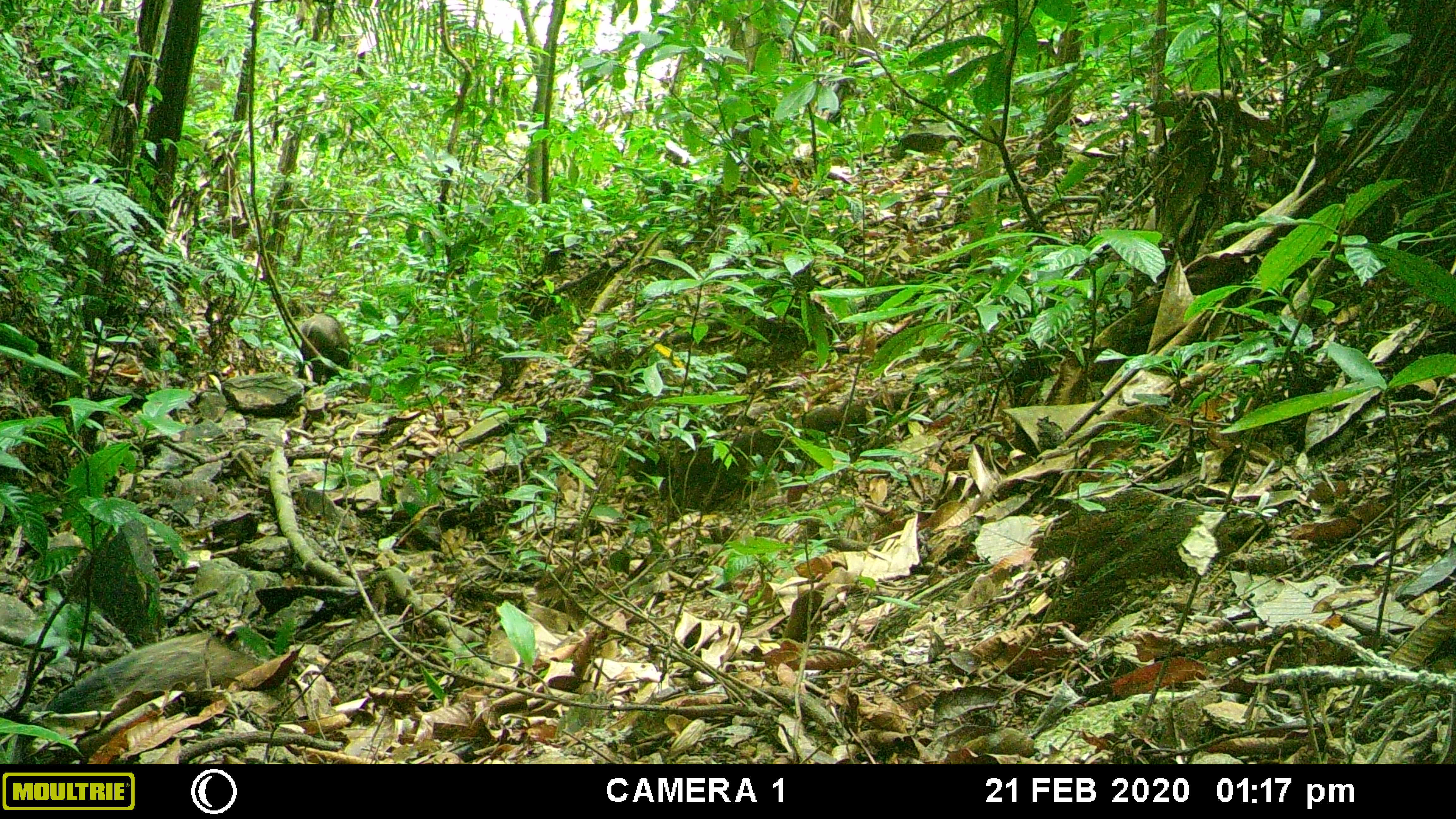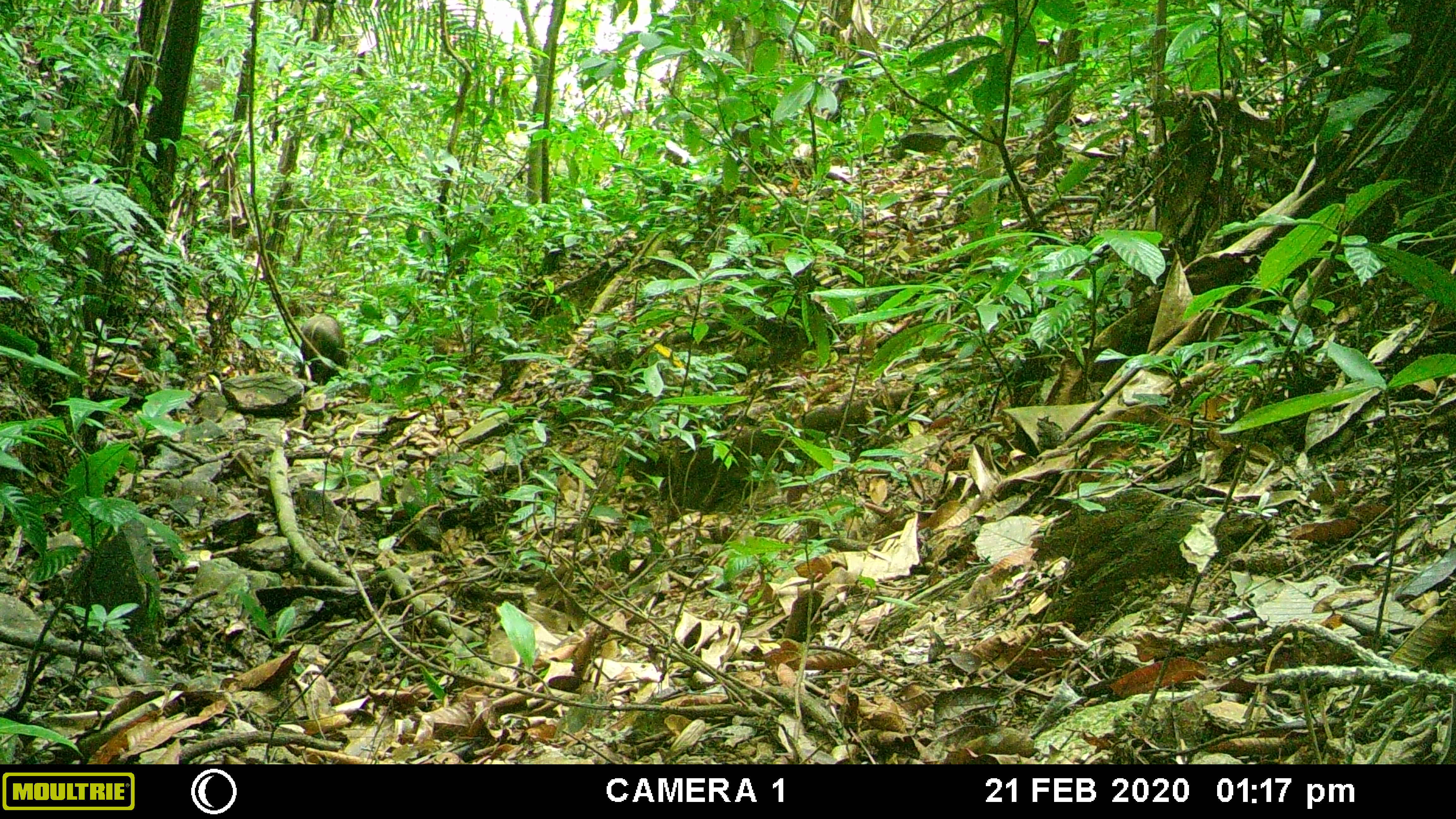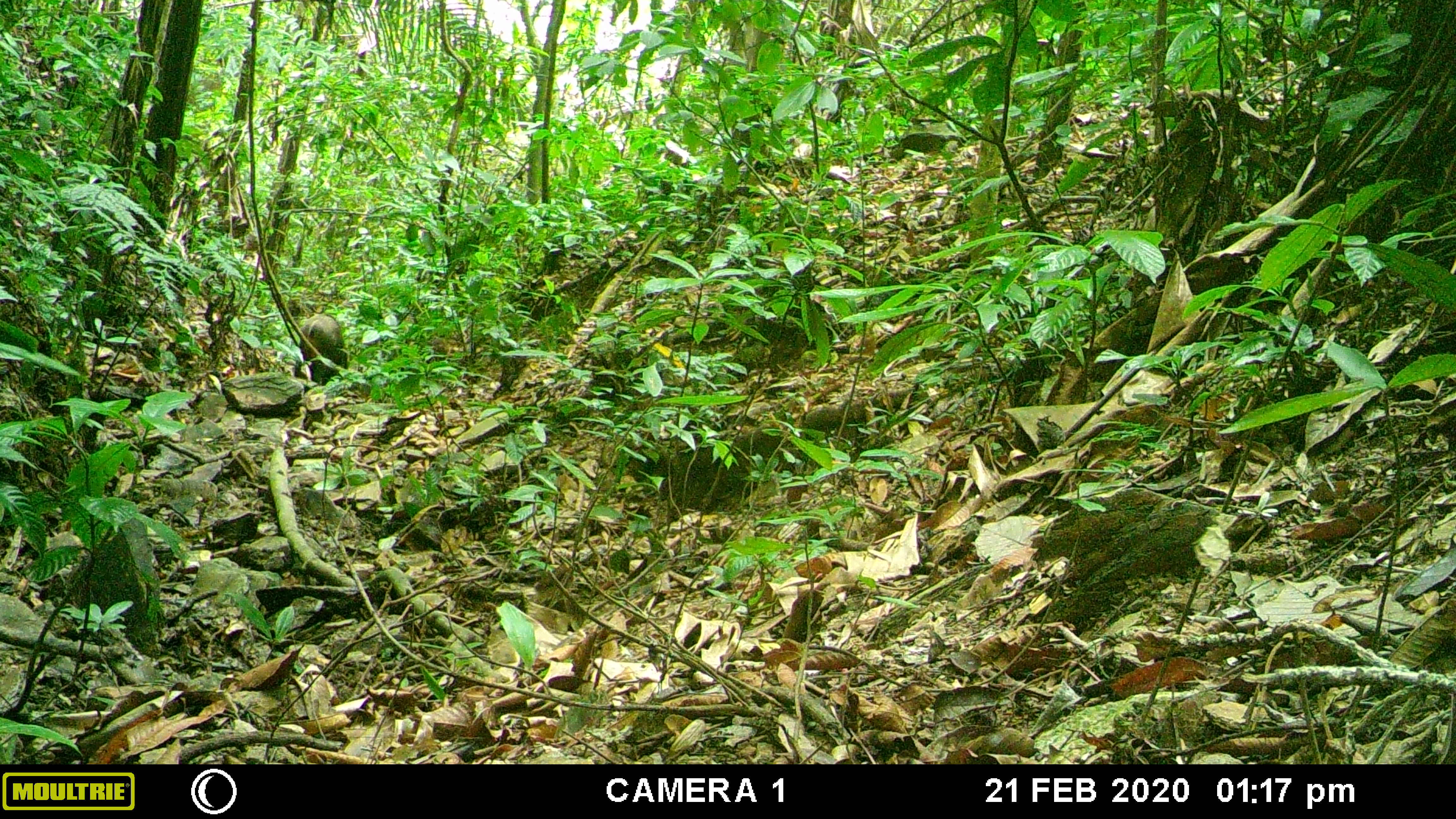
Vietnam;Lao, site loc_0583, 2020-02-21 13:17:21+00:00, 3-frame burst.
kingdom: Animalia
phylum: Chordata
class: Mammalia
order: Artiodactyla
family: Suidae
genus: Sus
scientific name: Sus scrofa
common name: eurasian wild pig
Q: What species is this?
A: Eurasian wild pig (Sus scrofa).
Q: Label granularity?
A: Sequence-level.